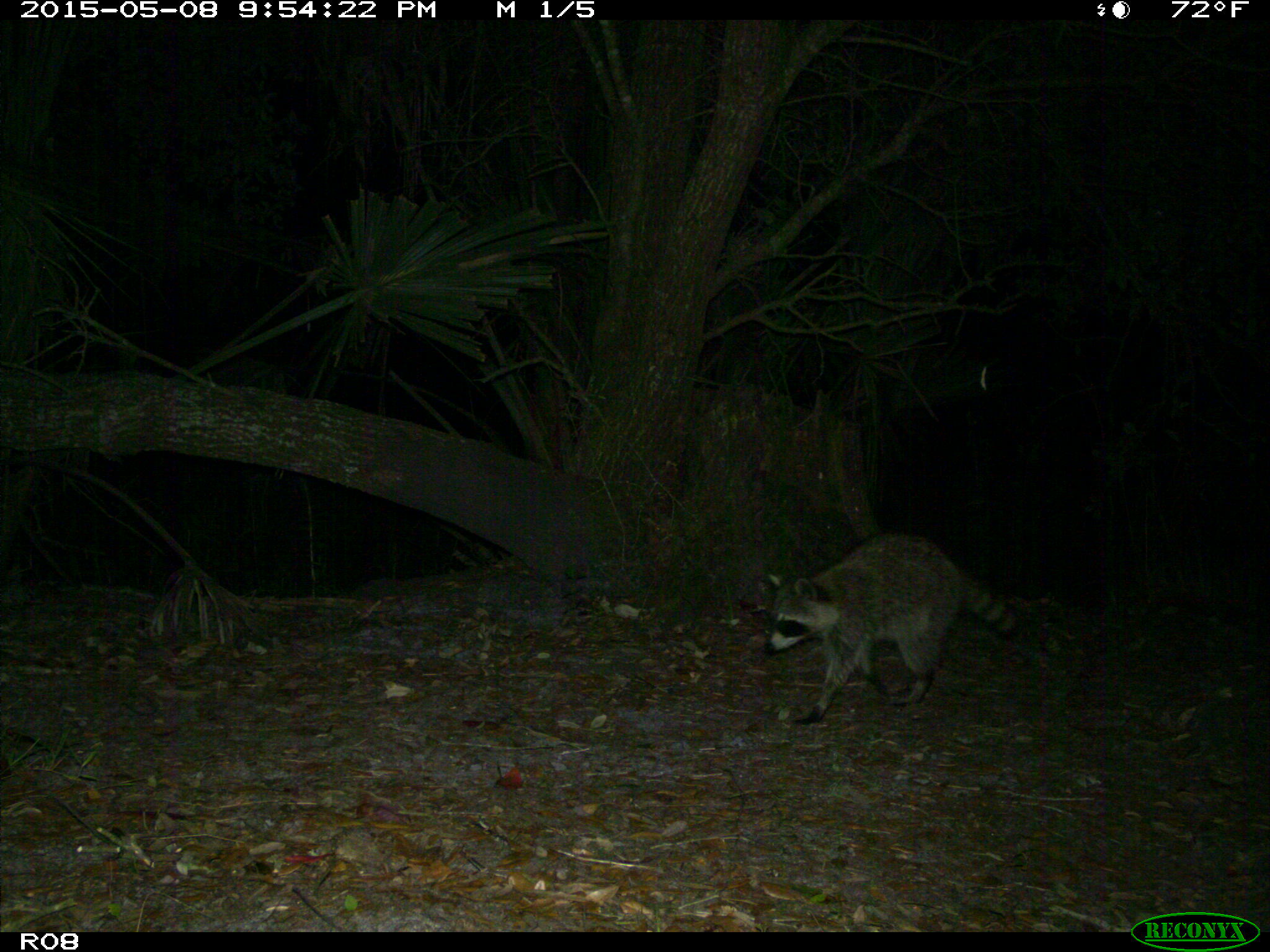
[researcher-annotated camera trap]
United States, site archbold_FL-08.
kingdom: Animalia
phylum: Chordata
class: Mammalia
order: Carnivora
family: Procyonidae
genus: Procyon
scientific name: Procyon lotor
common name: common raccoon